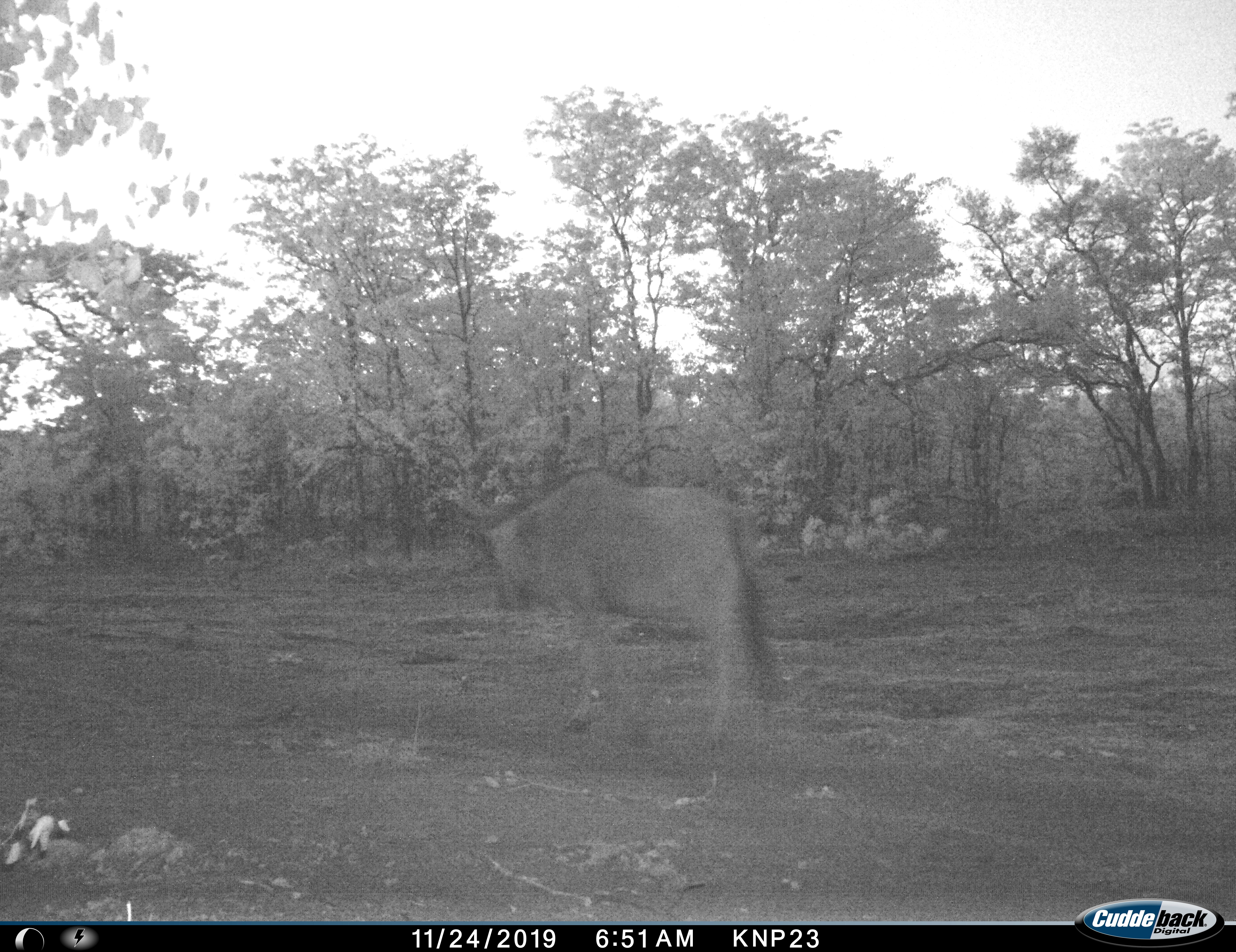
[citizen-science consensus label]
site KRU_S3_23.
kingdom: Animalia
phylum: Chordata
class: Mammalia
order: Artiodactyla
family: Bovidae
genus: Connochaetes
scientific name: Connochaetes taurinus taurinus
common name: blue wildebeest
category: wildebeestblue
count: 1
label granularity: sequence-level